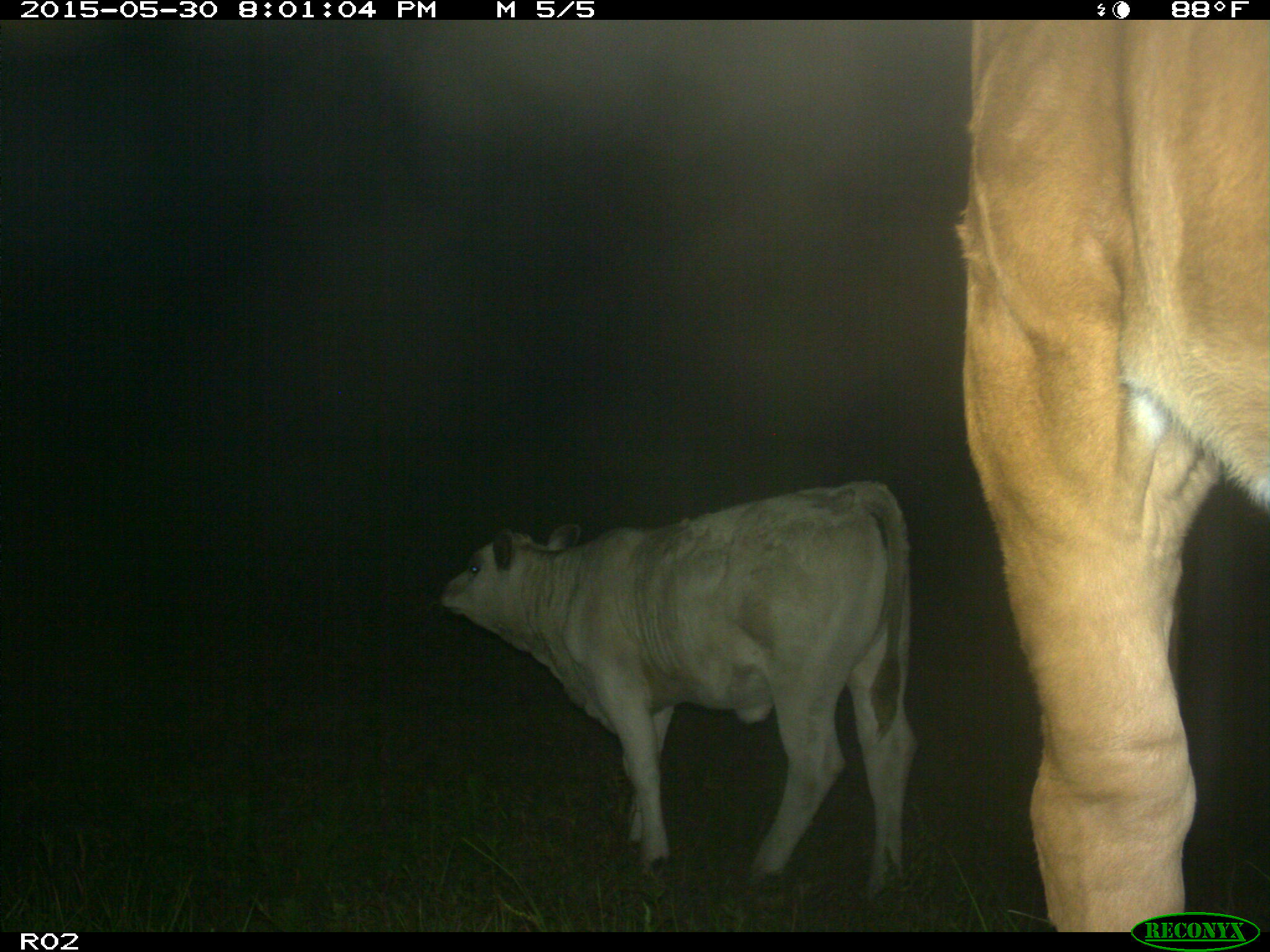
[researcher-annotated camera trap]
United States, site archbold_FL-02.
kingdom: Animalia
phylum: Chordata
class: Mammalia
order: Artiodactyla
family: Bovidae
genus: Bos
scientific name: Bos taurus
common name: domestic cow